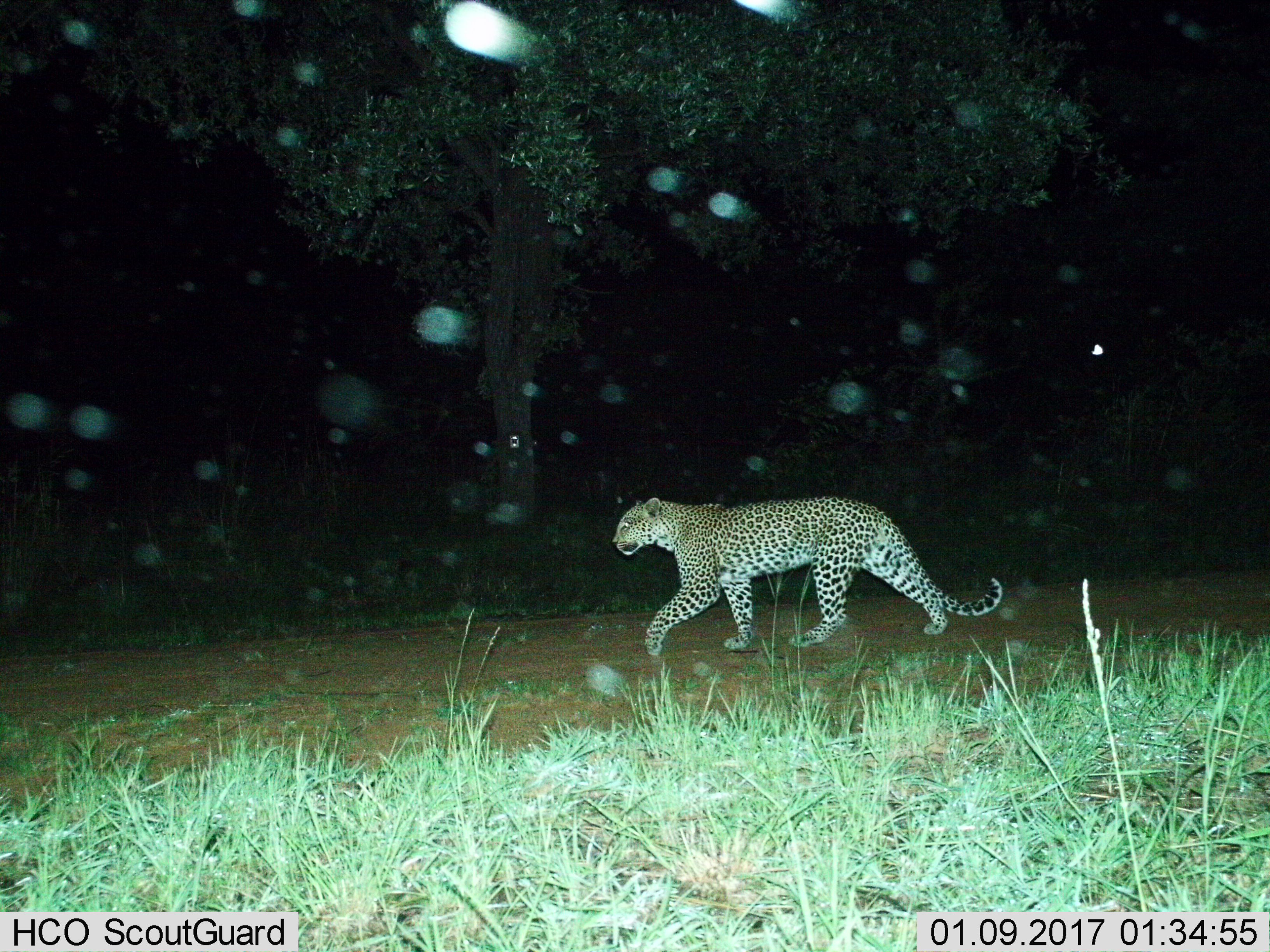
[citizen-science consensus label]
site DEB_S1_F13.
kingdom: Animalia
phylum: Chordata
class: Mammalia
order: Carnivora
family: Felidae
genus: Panthera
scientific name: Panthera pardus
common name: leopard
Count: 1.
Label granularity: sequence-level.